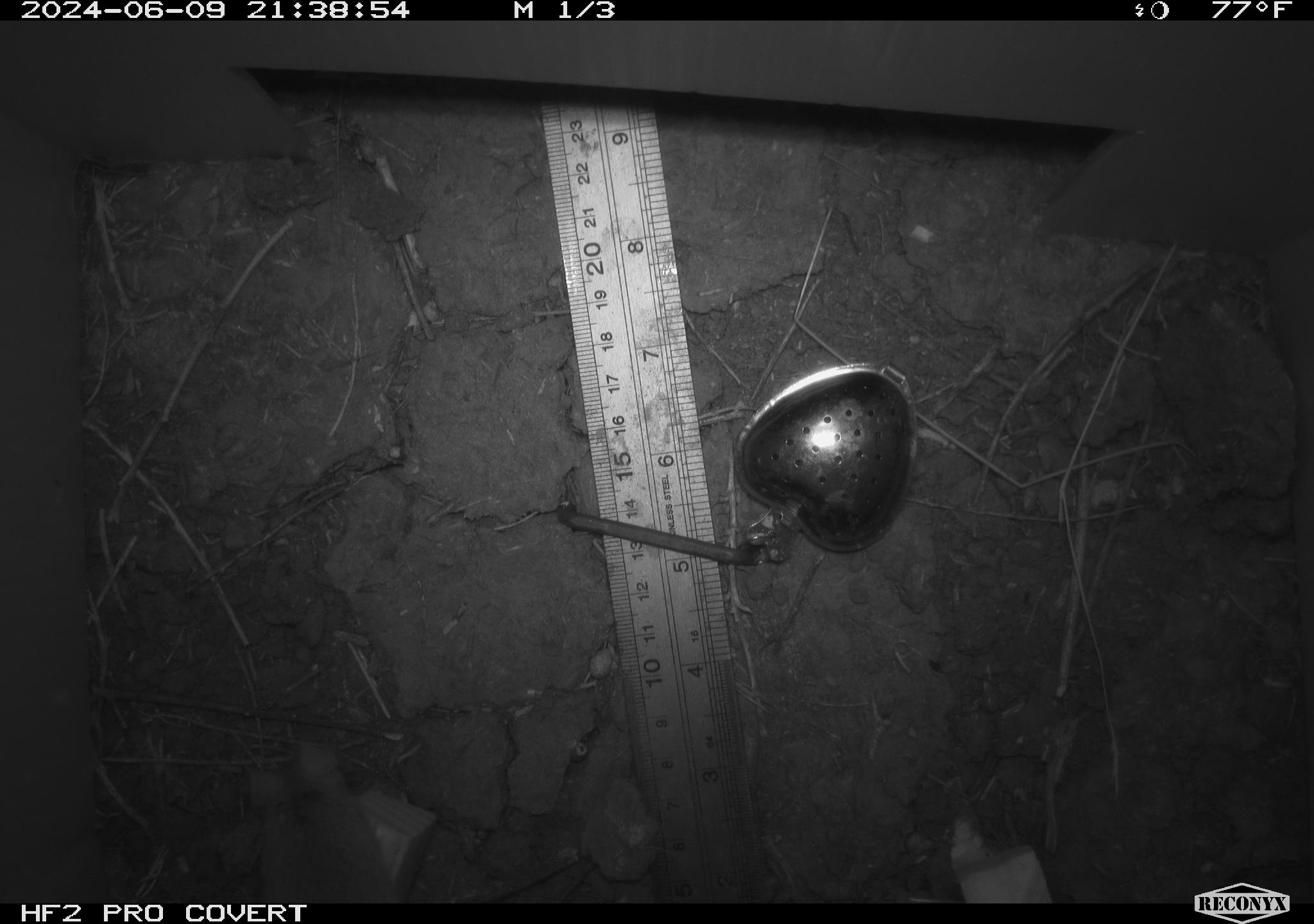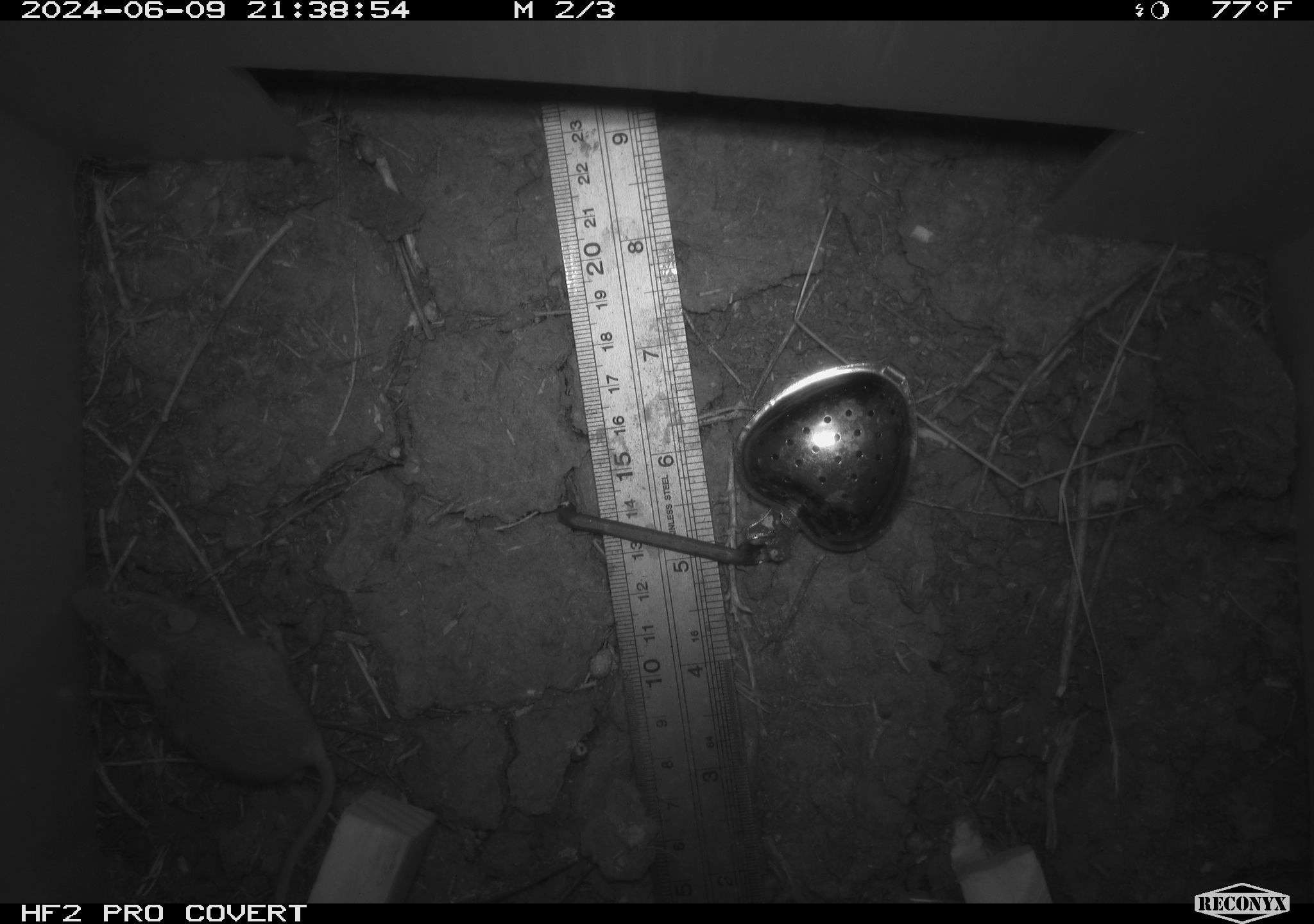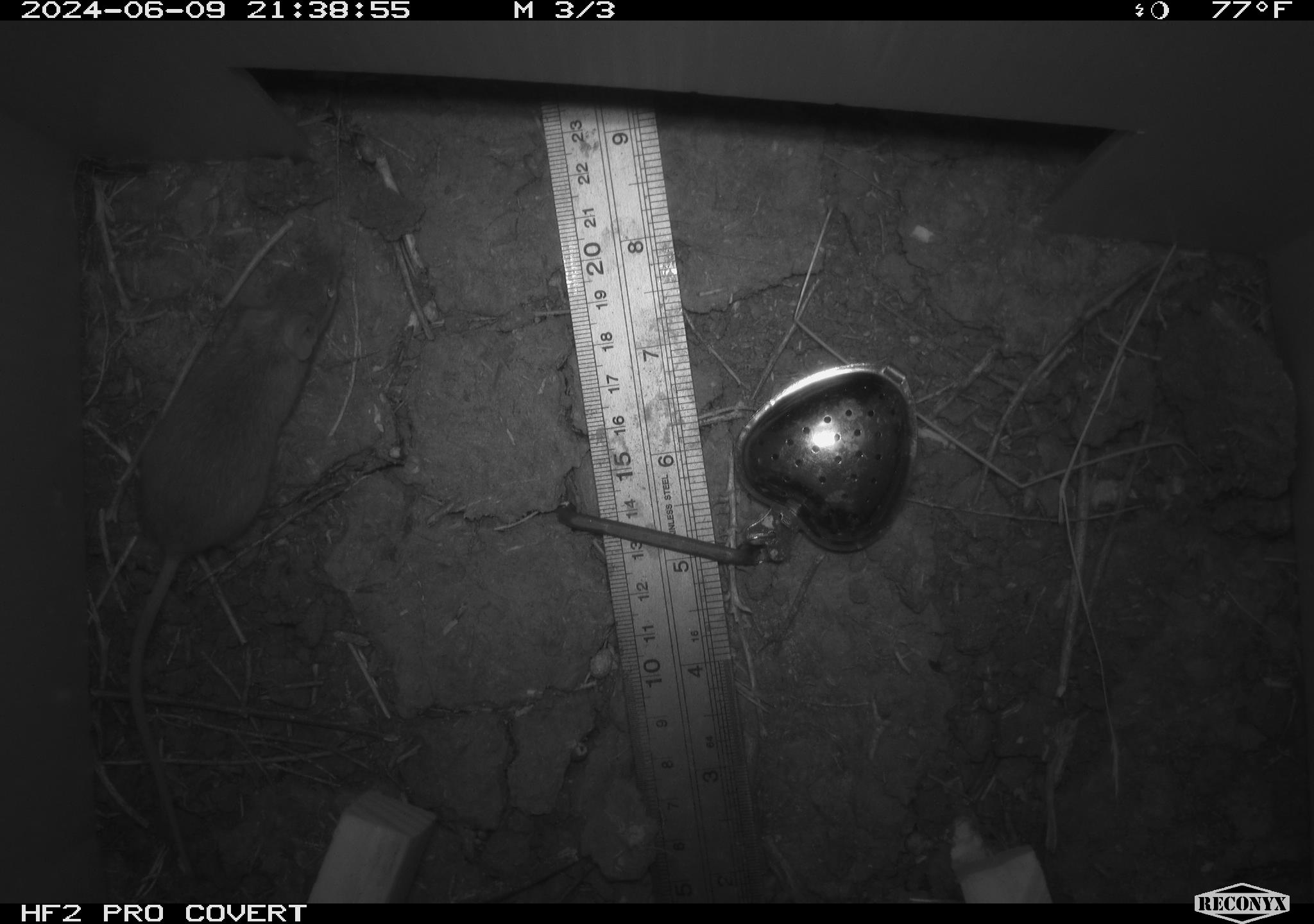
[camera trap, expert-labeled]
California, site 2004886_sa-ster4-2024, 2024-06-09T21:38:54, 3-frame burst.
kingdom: Animalia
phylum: Chordata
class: Mammalia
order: Rodentia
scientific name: Rodentia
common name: mouse species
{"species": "mouse species (Rodentia)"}